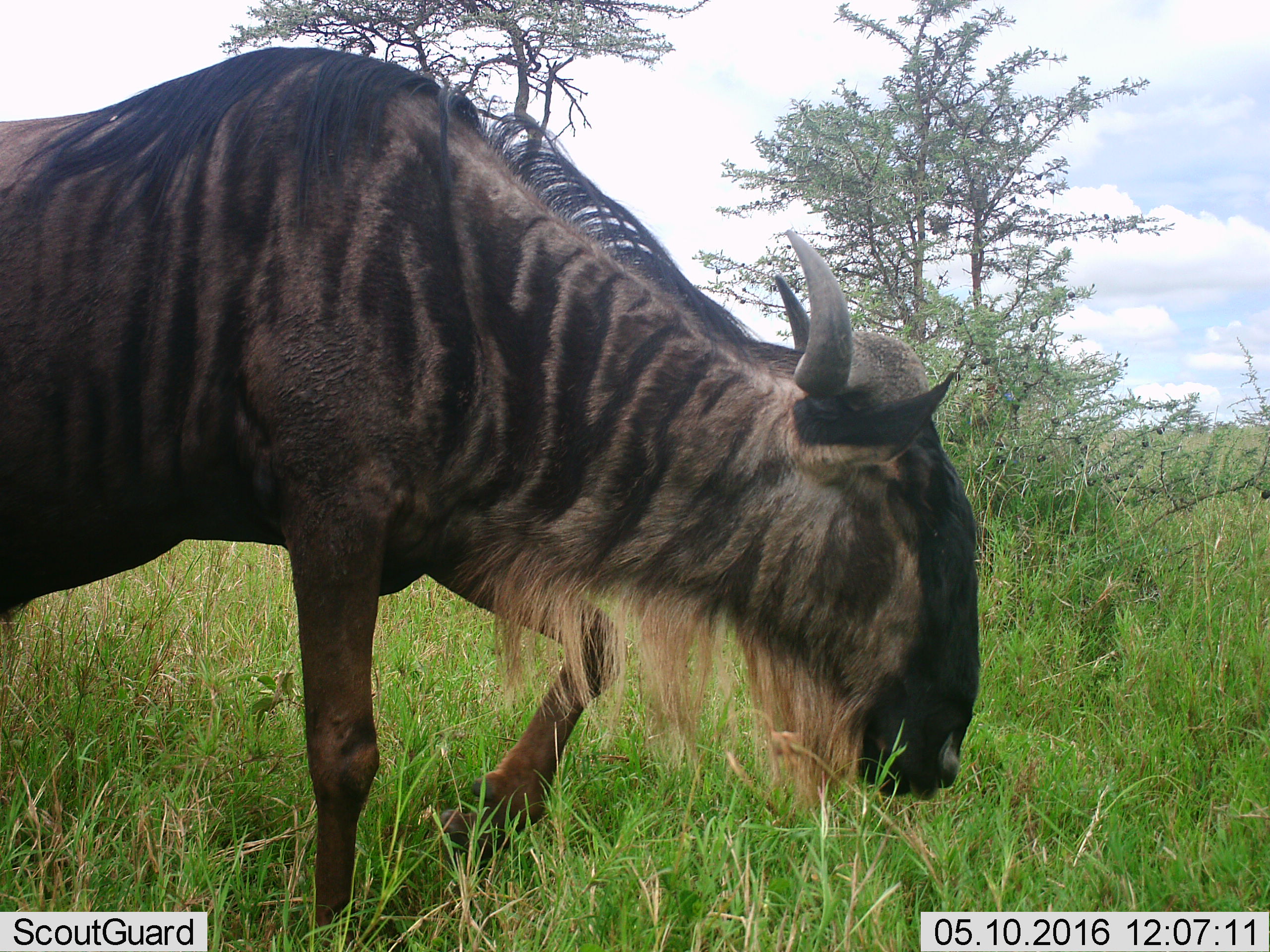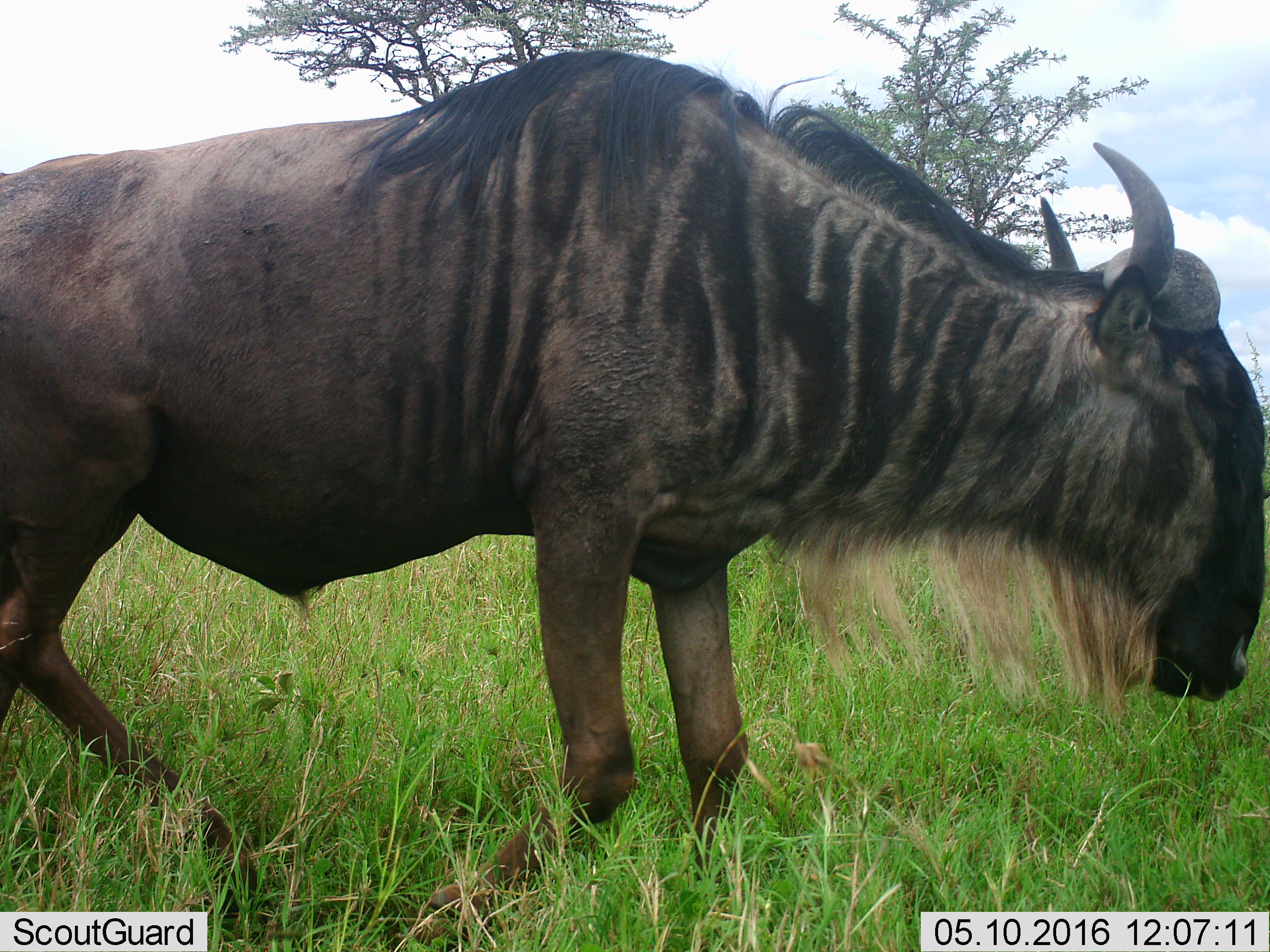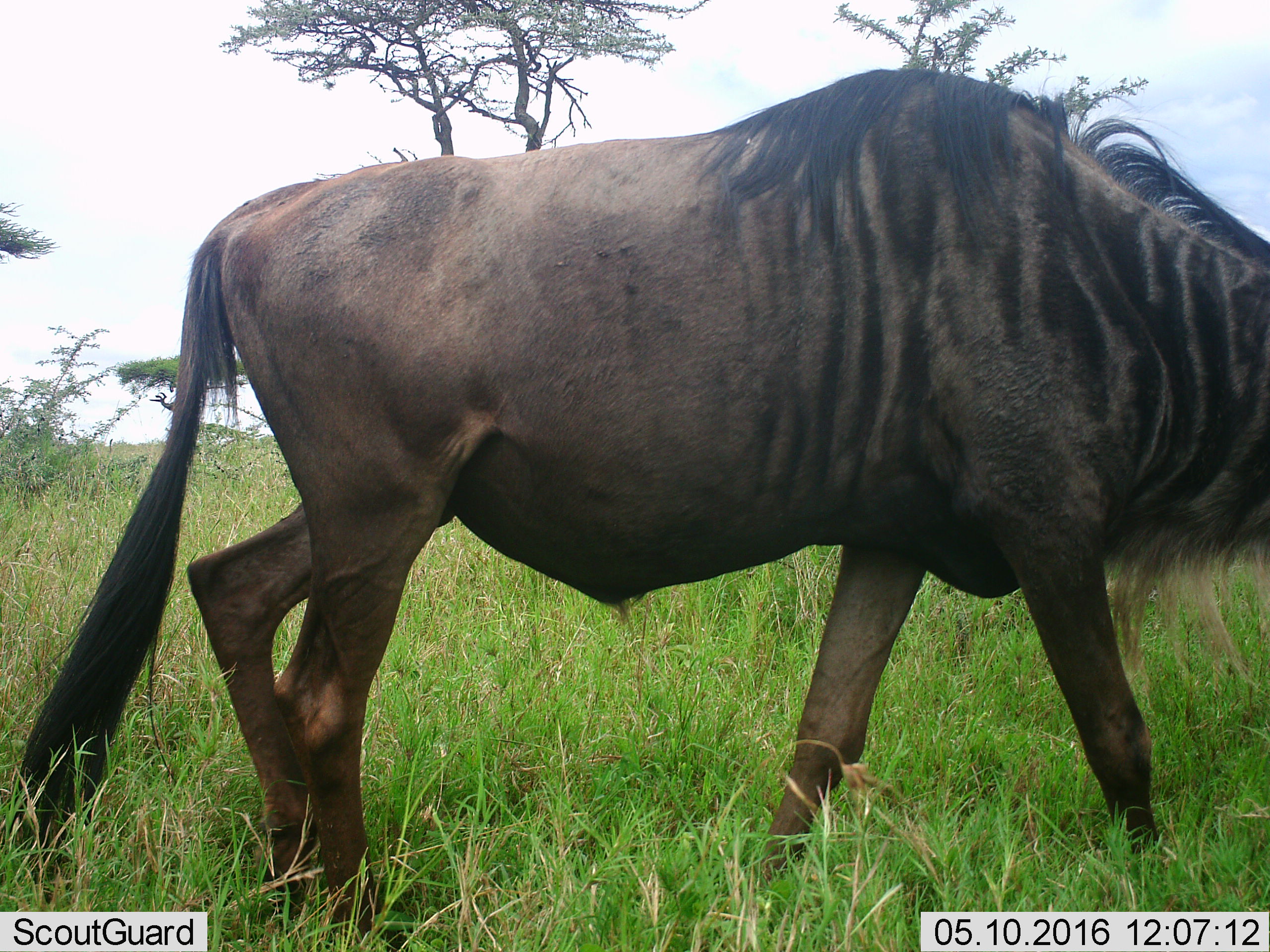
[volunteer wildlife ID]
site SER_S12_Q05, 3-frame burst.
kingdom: Animalia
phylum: Chordata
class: Mammalia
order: Artiodactyla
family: Bovidae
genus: Connochaetes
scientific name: Connochaetes taurinus taurinus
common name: blue wildebeest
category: wildebeestblue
Wildebeestblue (blue wildebeest) (Connochaetes taurinus taurinus), count 1. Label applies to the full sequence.